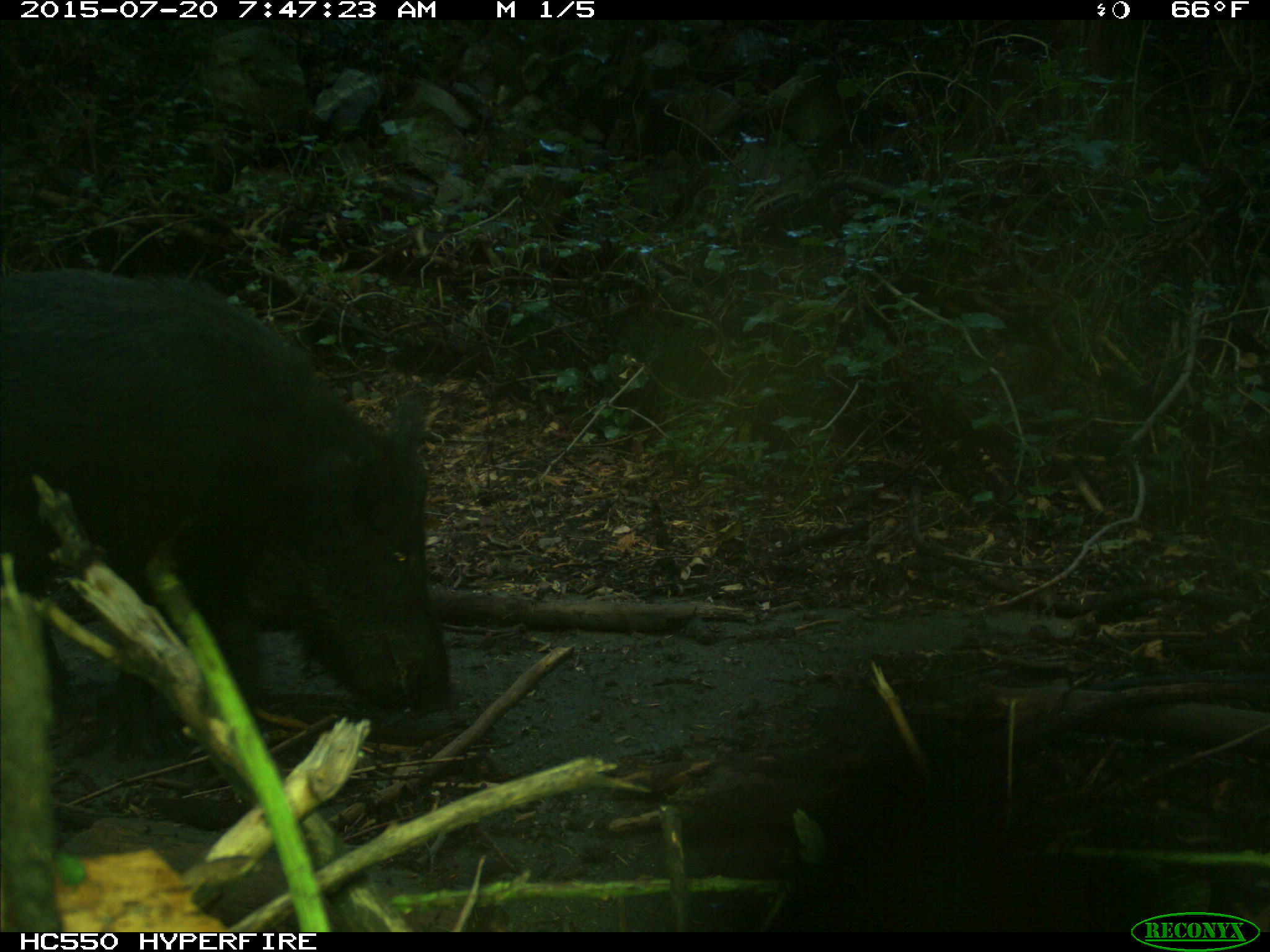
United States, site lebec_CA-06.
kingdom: Animalia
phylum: Chordata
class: Mammalia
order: Artiodactyla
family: Suidae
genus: Sus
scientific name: Sus scrofa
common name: wild boar